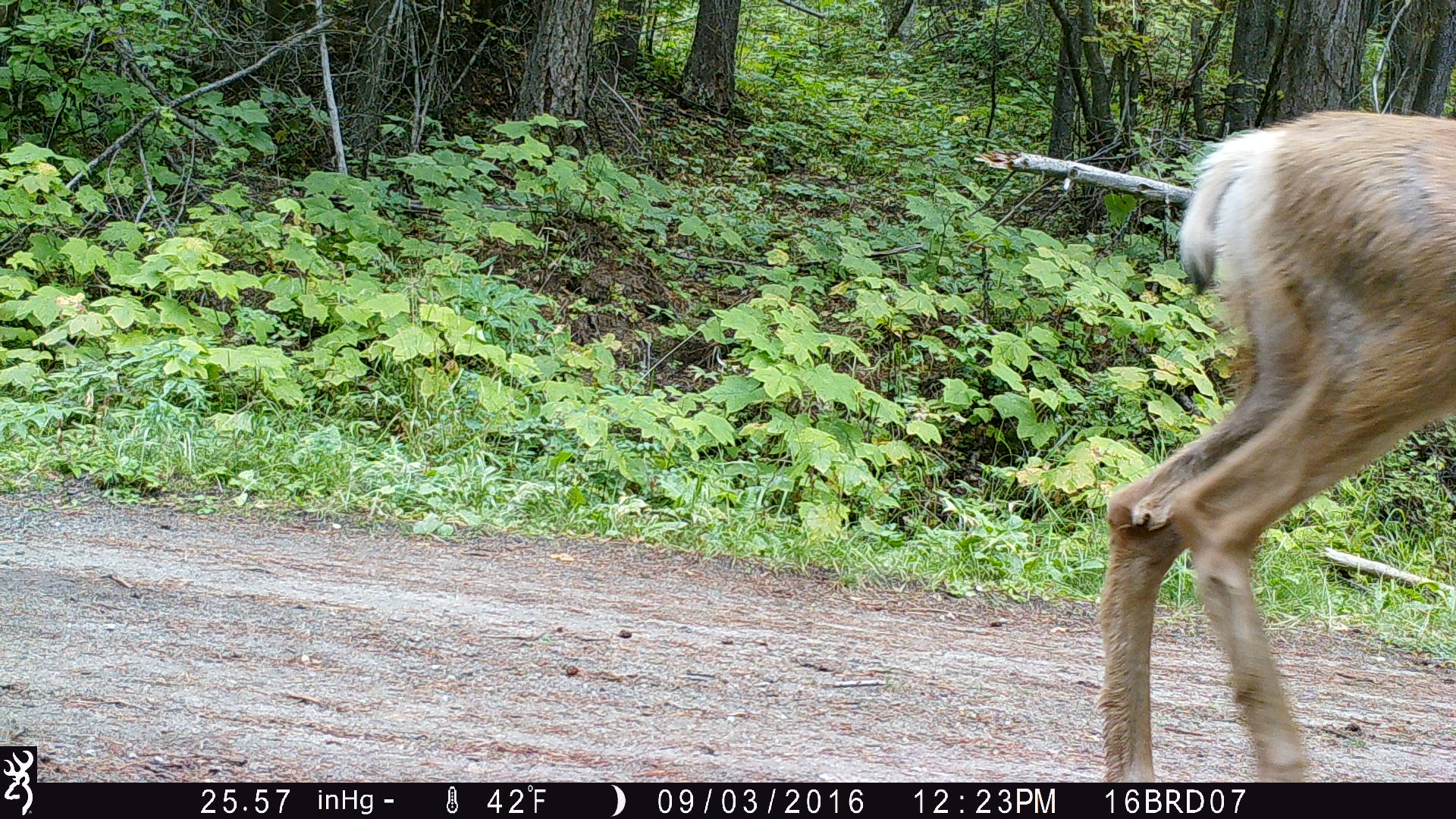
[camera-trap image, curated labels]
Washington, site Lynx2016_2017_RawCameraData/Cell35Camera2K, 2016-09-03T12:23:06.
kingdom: Animalia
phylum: Chordata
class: Mammalia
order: Artiodactyla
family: Cervidae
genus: Odocoileus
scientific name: Odocoileus hemionus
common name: mule deer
Odocoileus hemionus (mule deer). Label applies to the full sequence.